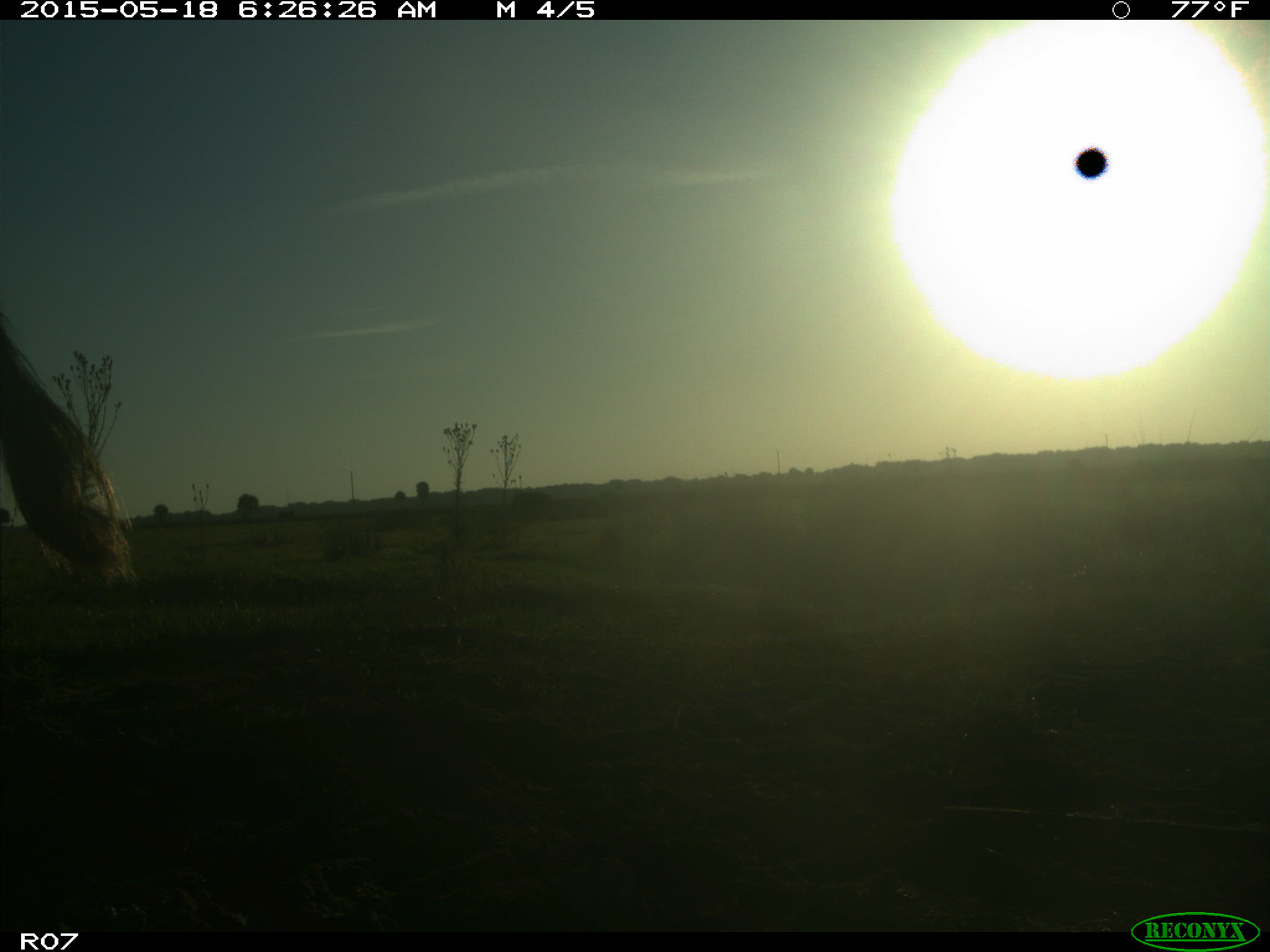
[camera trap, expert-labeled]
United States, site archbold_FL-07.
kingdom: Animalia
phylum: Chordata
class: Mammalia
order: Artiodactyla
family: Bovidae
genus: Bos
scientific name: Bos taurus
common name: domestic cow